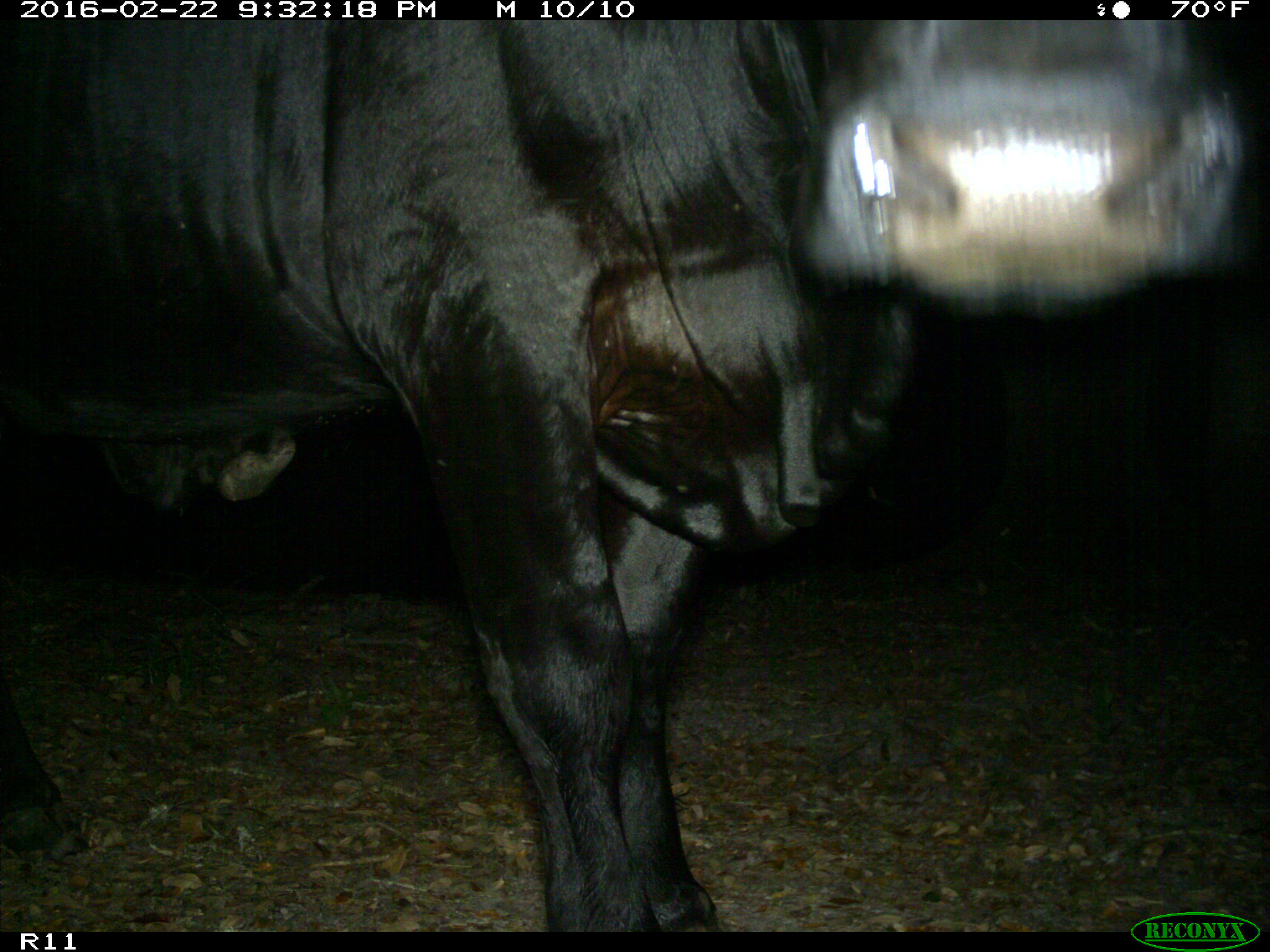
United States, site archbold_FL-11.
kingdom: Animalia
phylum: Chordata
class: Mammalia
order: Artiodactyla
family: Bovidae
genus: Bos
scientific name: Bos taurus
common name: domestic cow